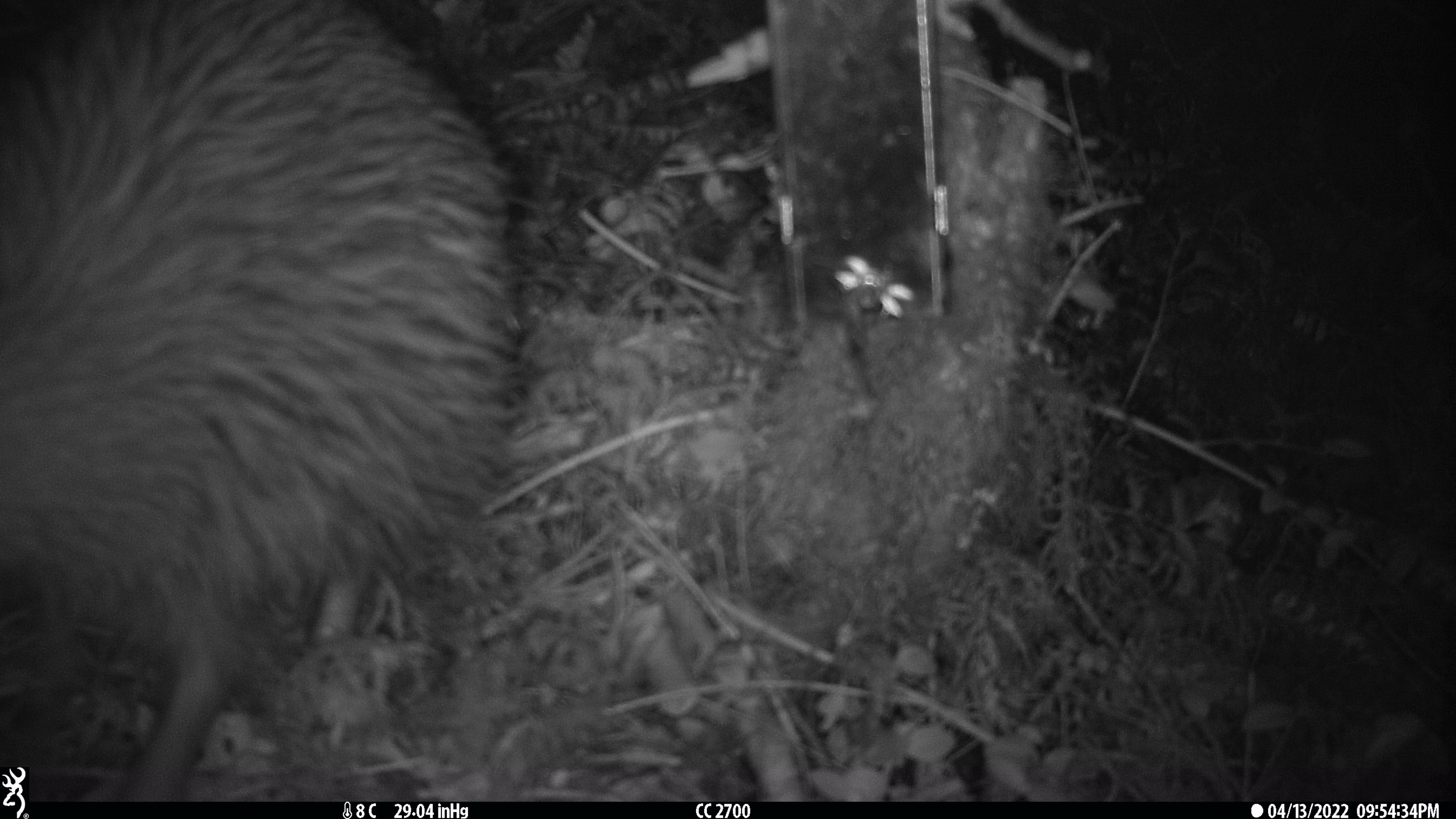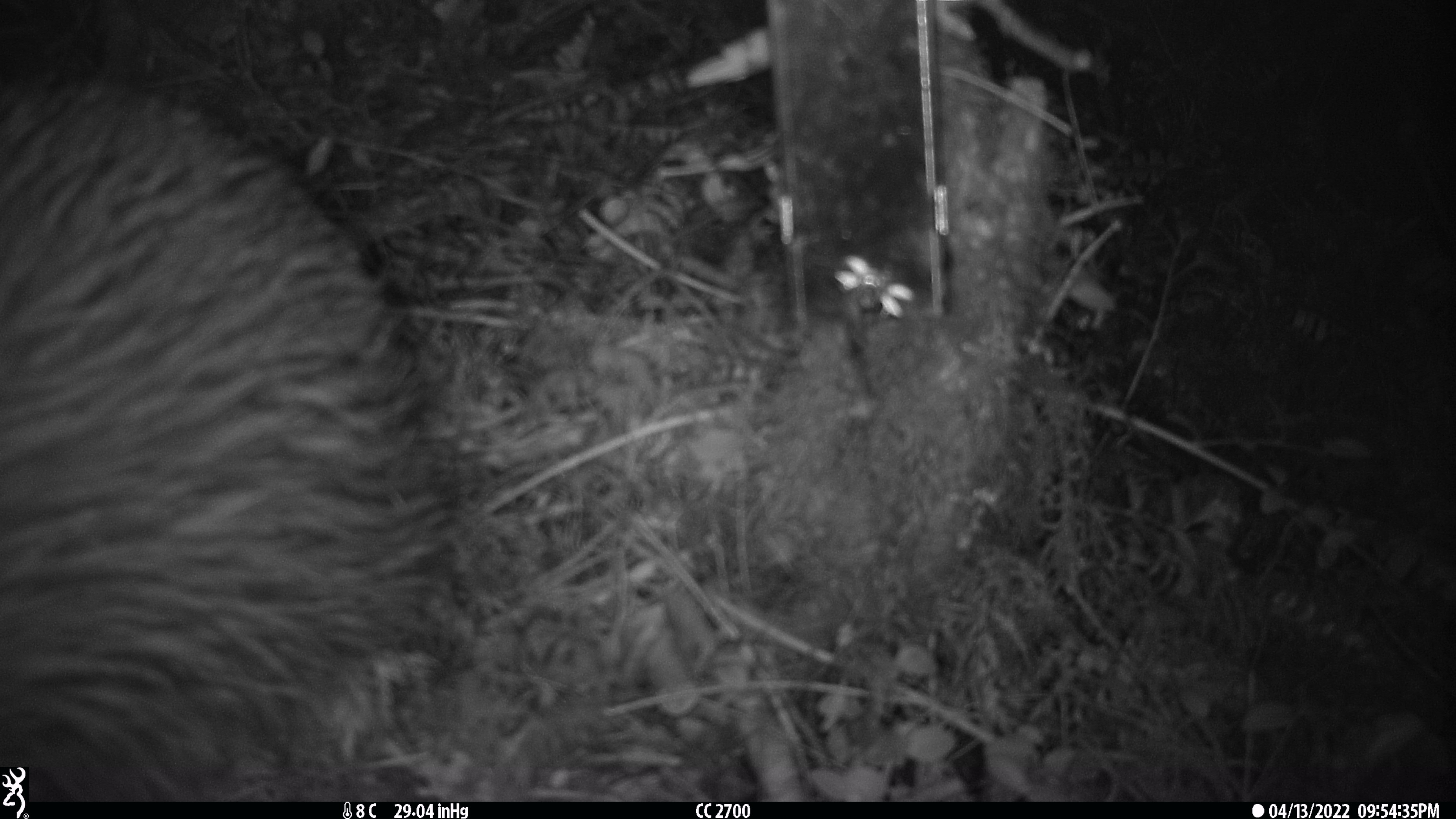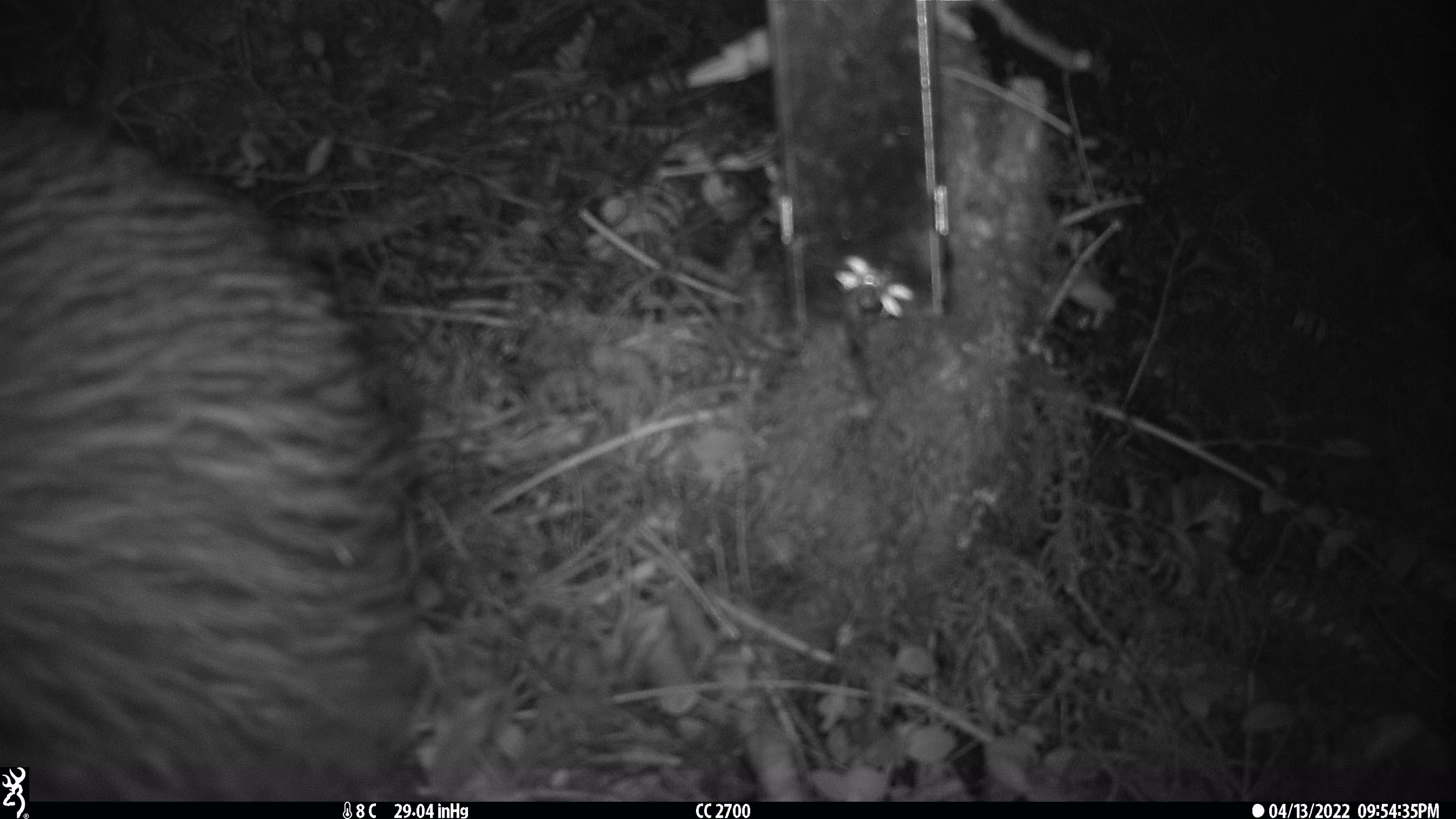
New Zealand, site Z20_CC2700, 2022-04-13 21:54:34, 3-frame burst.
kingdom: Animalia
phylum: Chordata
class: Aves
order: Apterygiformes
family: Apterygidae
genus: Apteryx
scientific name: Apteryx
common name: kiwi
Kiwi (Apteryx).